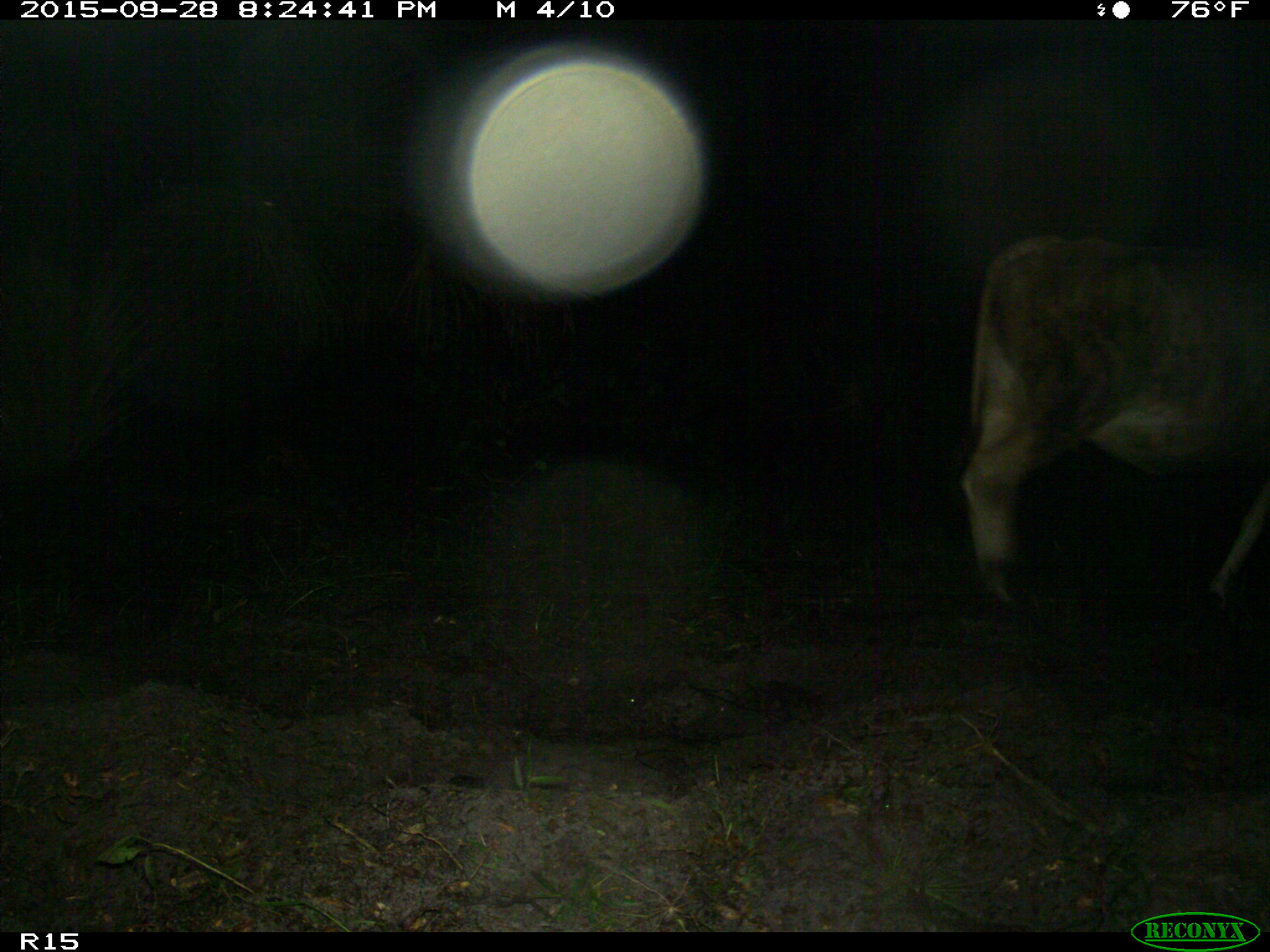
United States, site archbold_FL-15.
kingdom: Animalia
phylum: Chordata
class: Mammalia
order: Artiodactyla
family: Bovidae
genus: Bos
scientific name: Bos taurus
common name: domestic cow